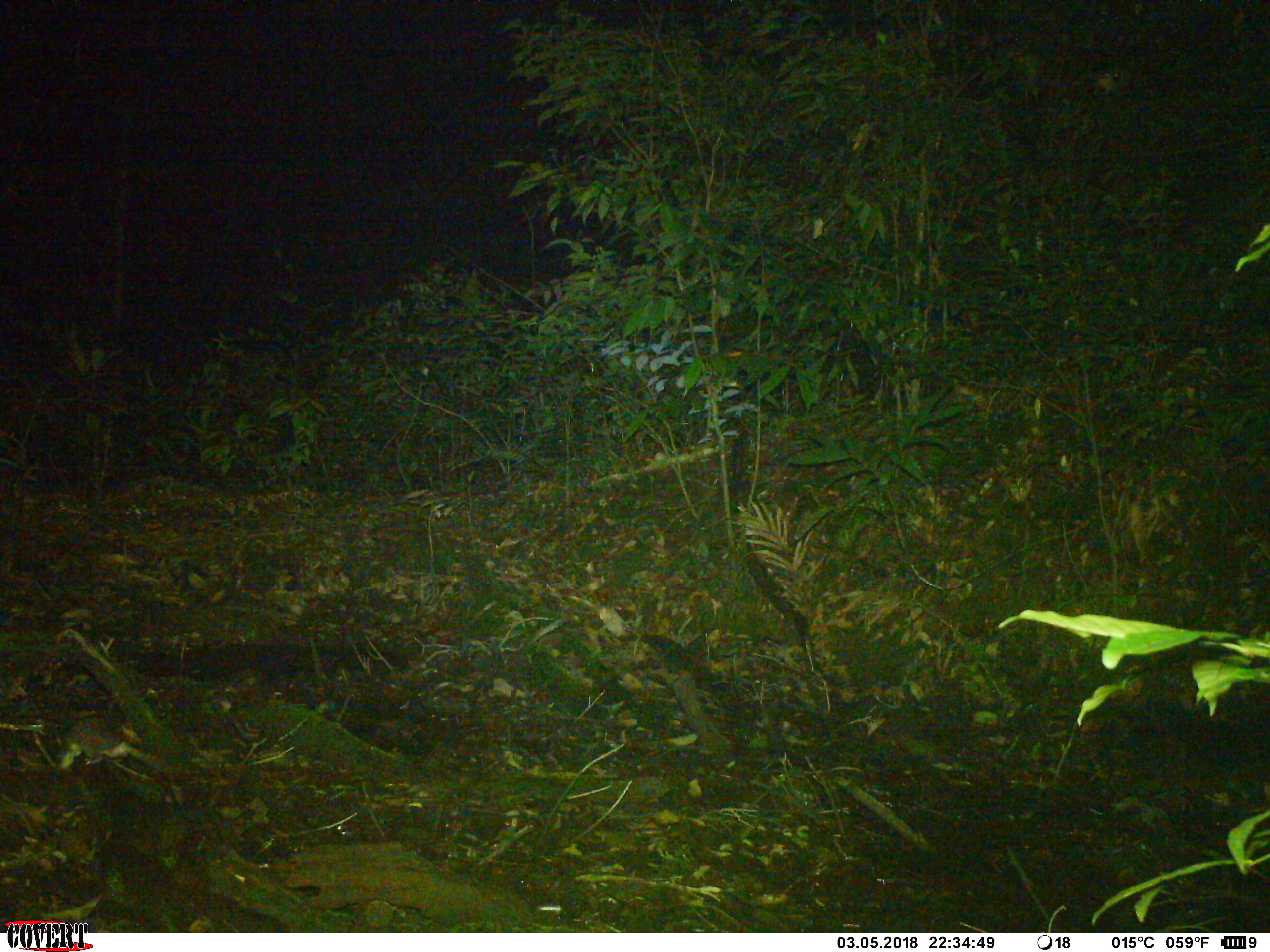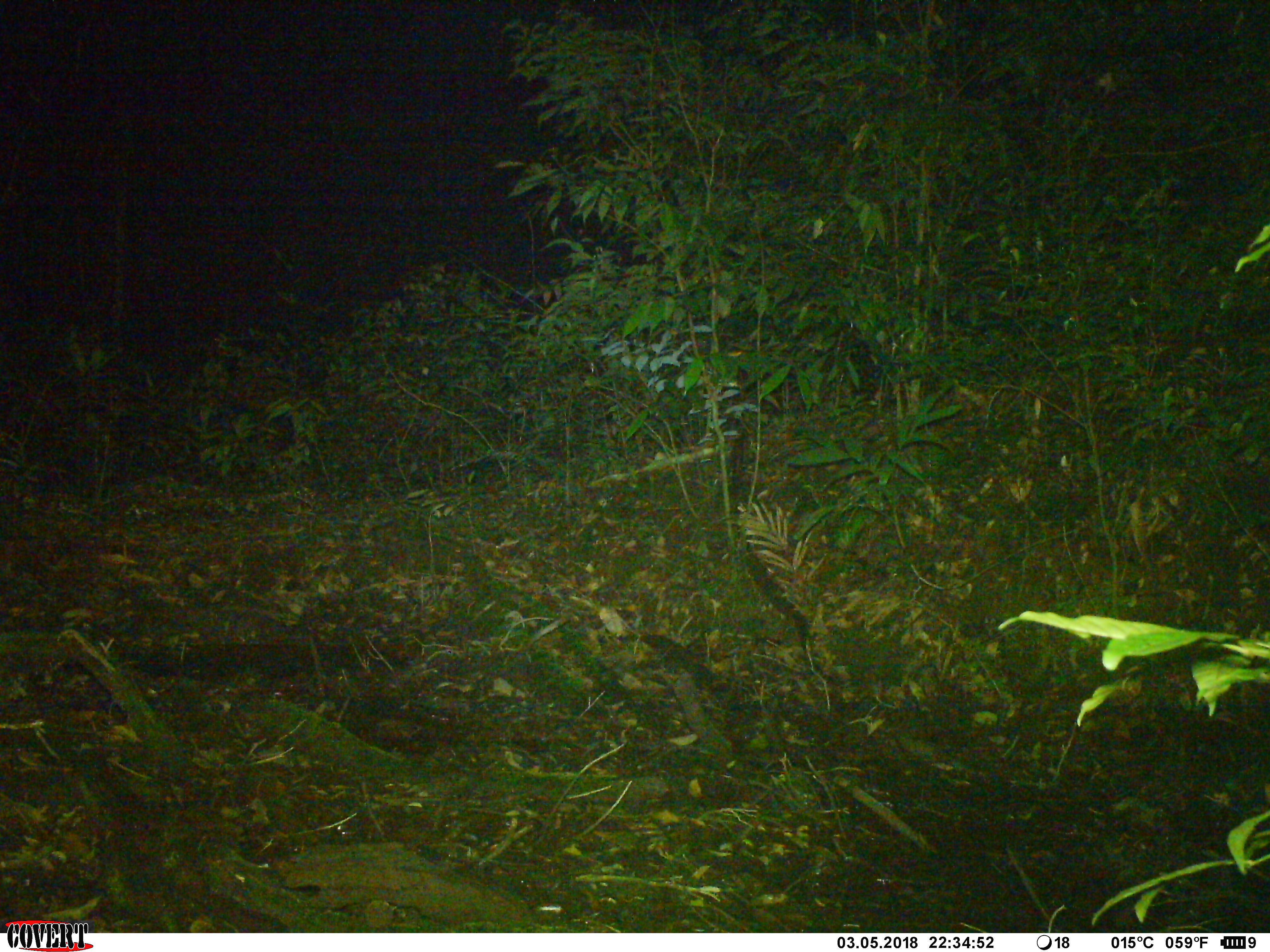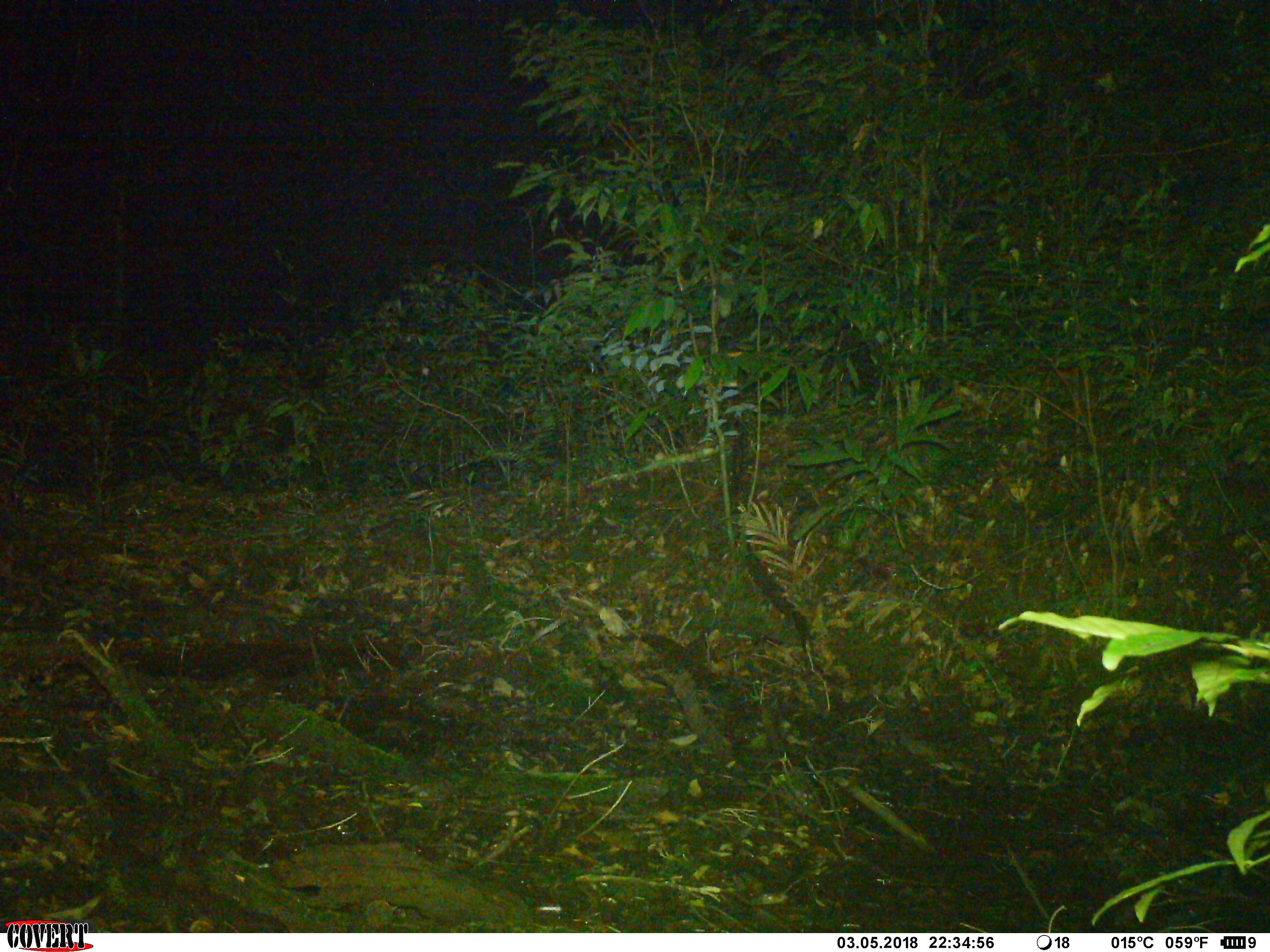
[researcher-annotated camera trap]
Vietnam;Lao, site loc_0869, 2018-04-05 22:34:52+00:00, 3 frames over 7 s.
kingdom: Animalia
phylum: Chordata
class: Mammalia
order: Rodentia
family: Muridae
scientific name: Muridae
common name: old-world mice and rats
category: unidentified murid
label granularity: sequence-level